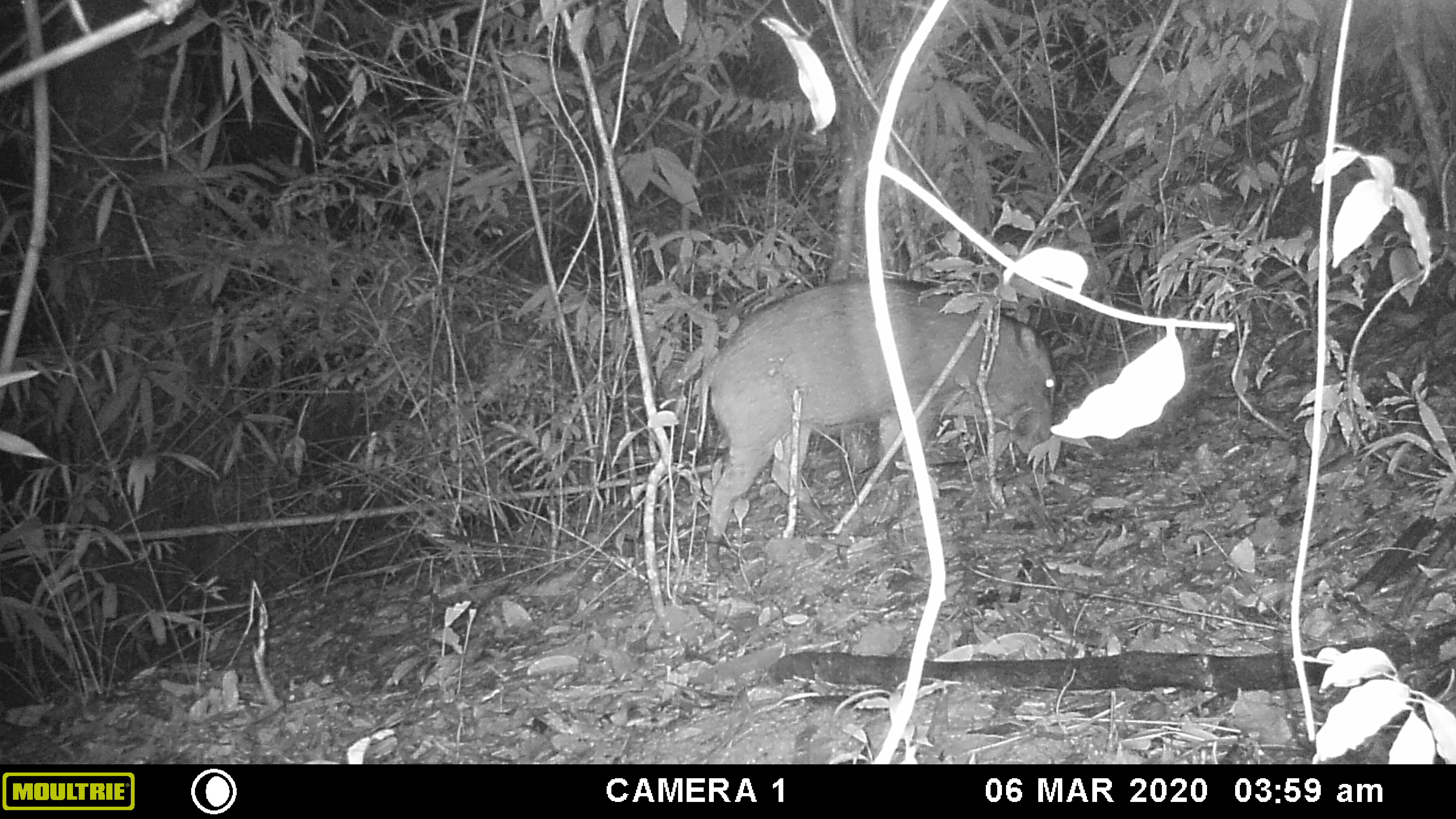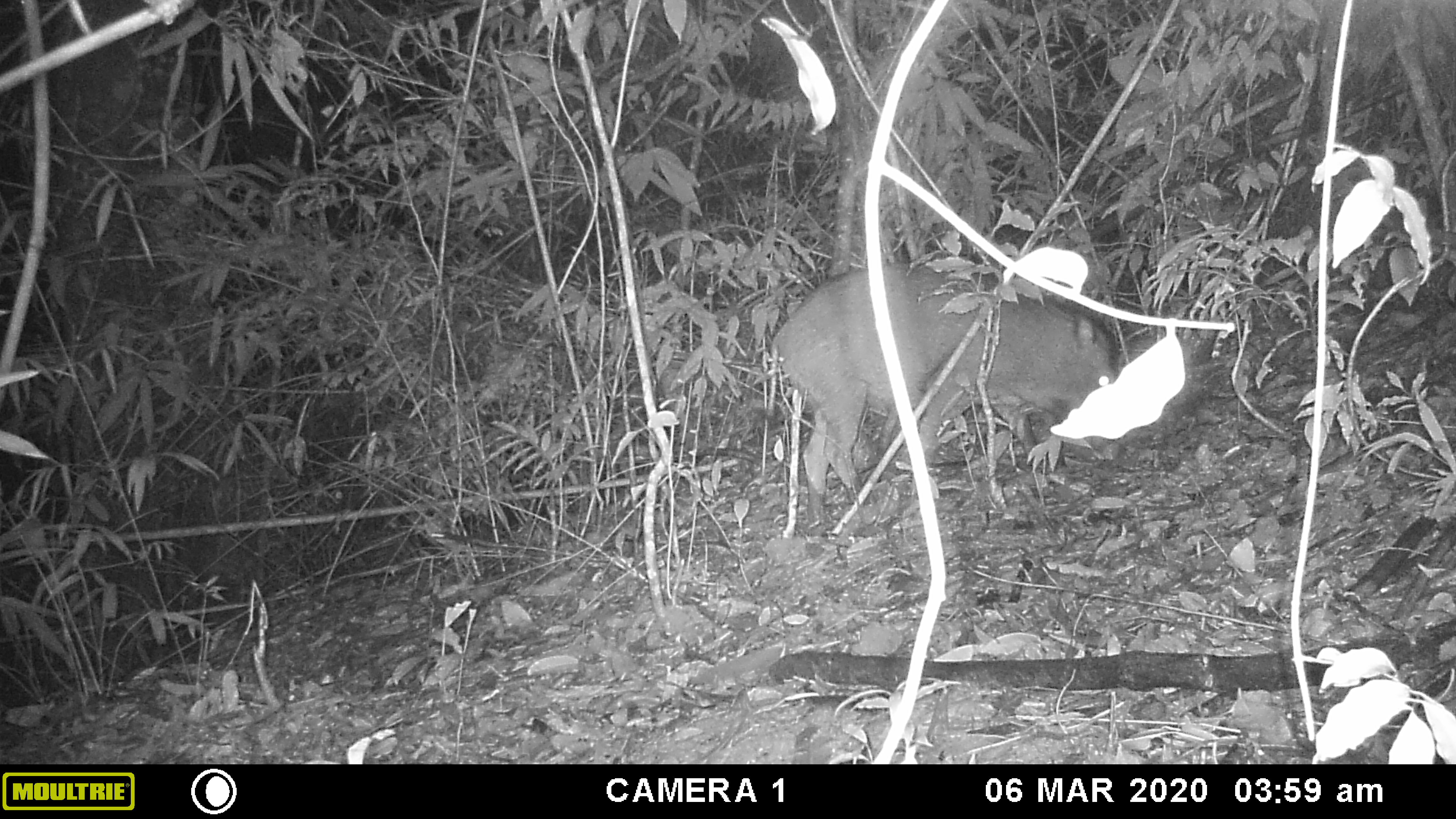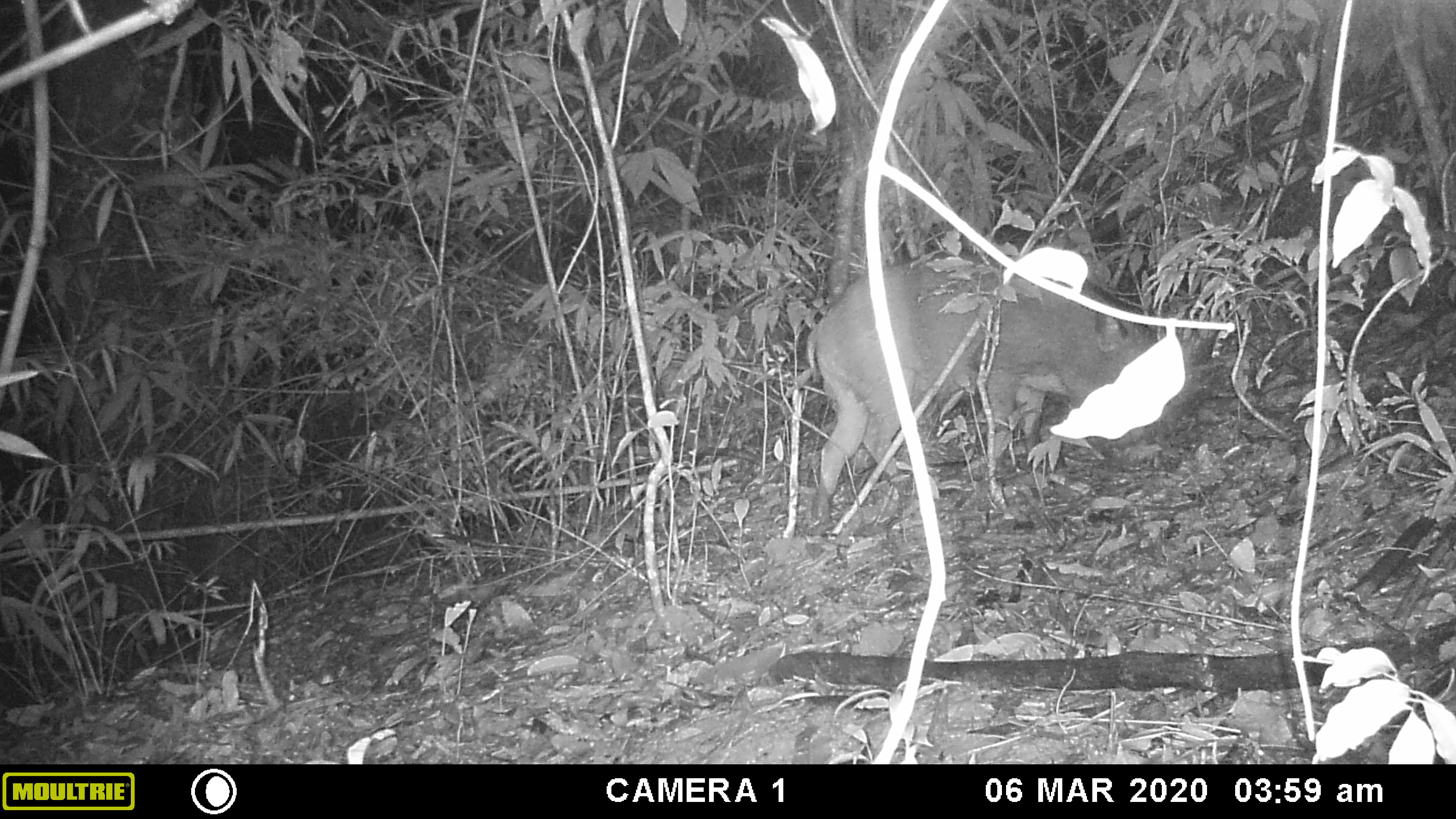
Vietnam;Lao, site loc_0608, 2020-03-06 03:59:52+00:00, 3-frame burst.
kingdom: Animalia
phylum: Chordata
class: Mammalia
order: Artiodactyla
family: Suidae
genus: Sus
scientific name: Sus scrofa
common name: eurasian wild pig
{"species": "eurasian wild pig (Sus scrofa)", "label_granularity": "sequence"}